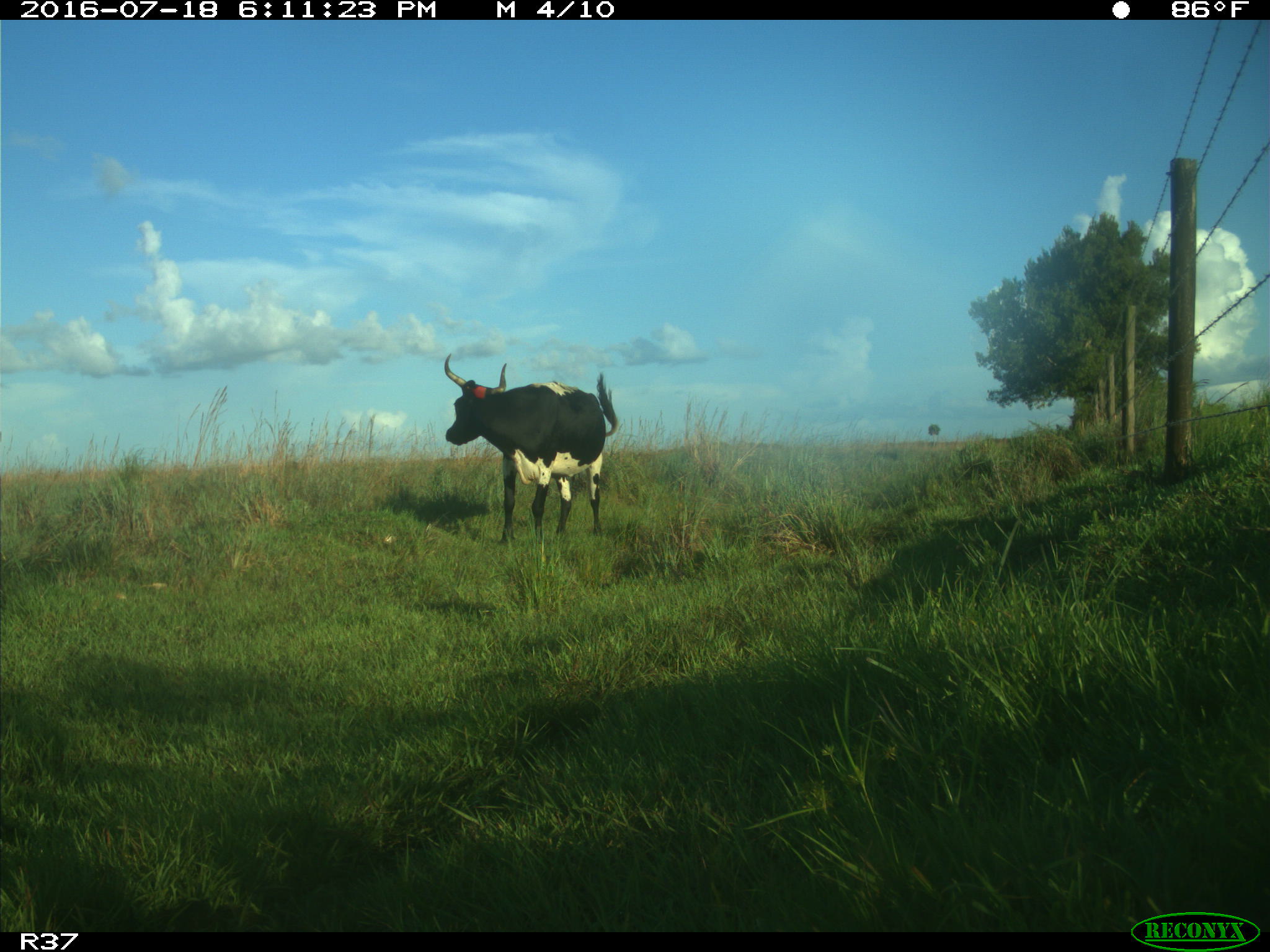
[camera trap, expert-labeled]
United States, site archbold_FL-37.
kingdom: Animalia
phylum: Chordata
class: Mammalia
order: Artiodactyla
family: Bovidae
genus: Bos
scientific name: Bos taurus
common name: domestic cow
Bos taurus (domestic cow).